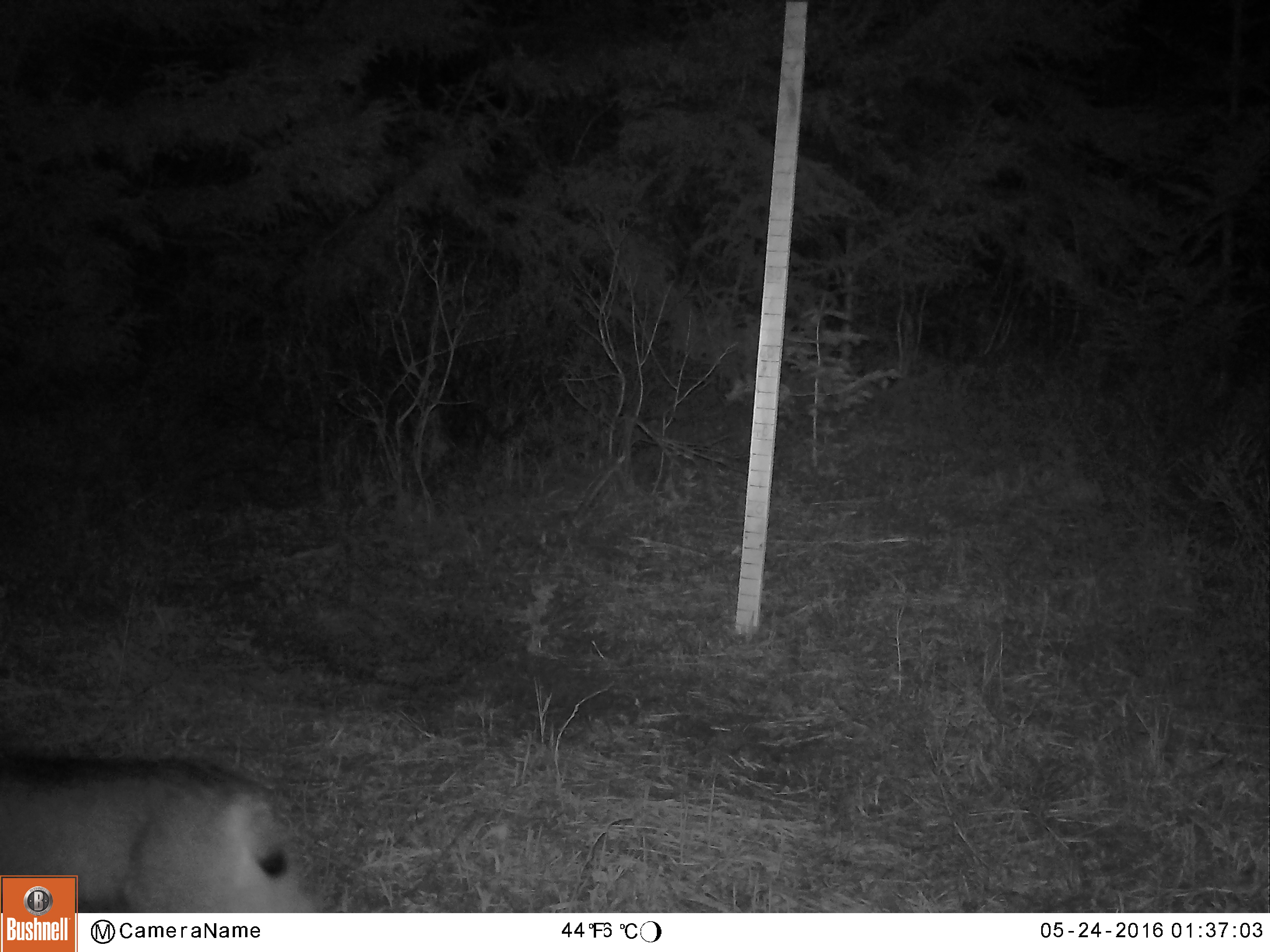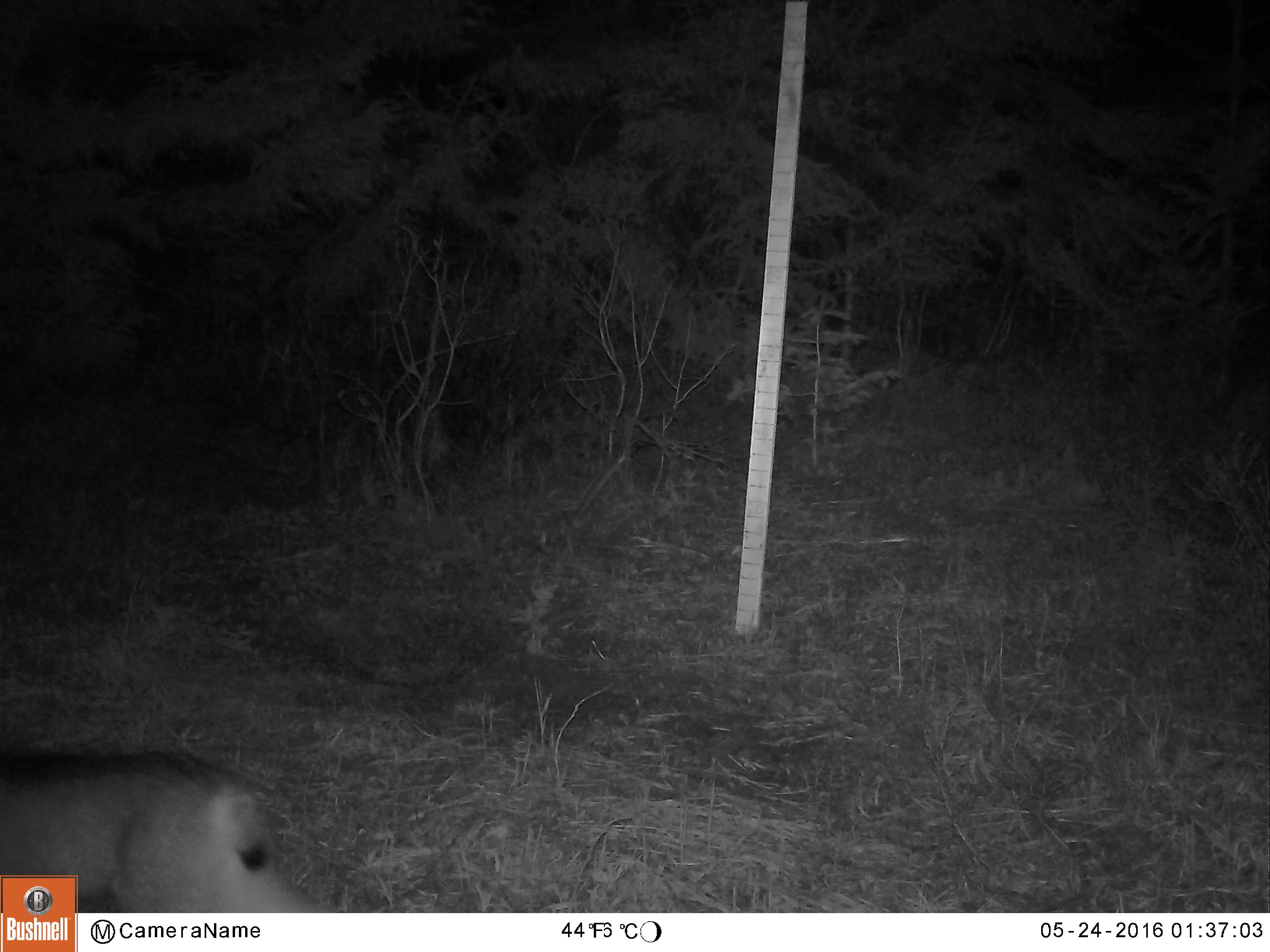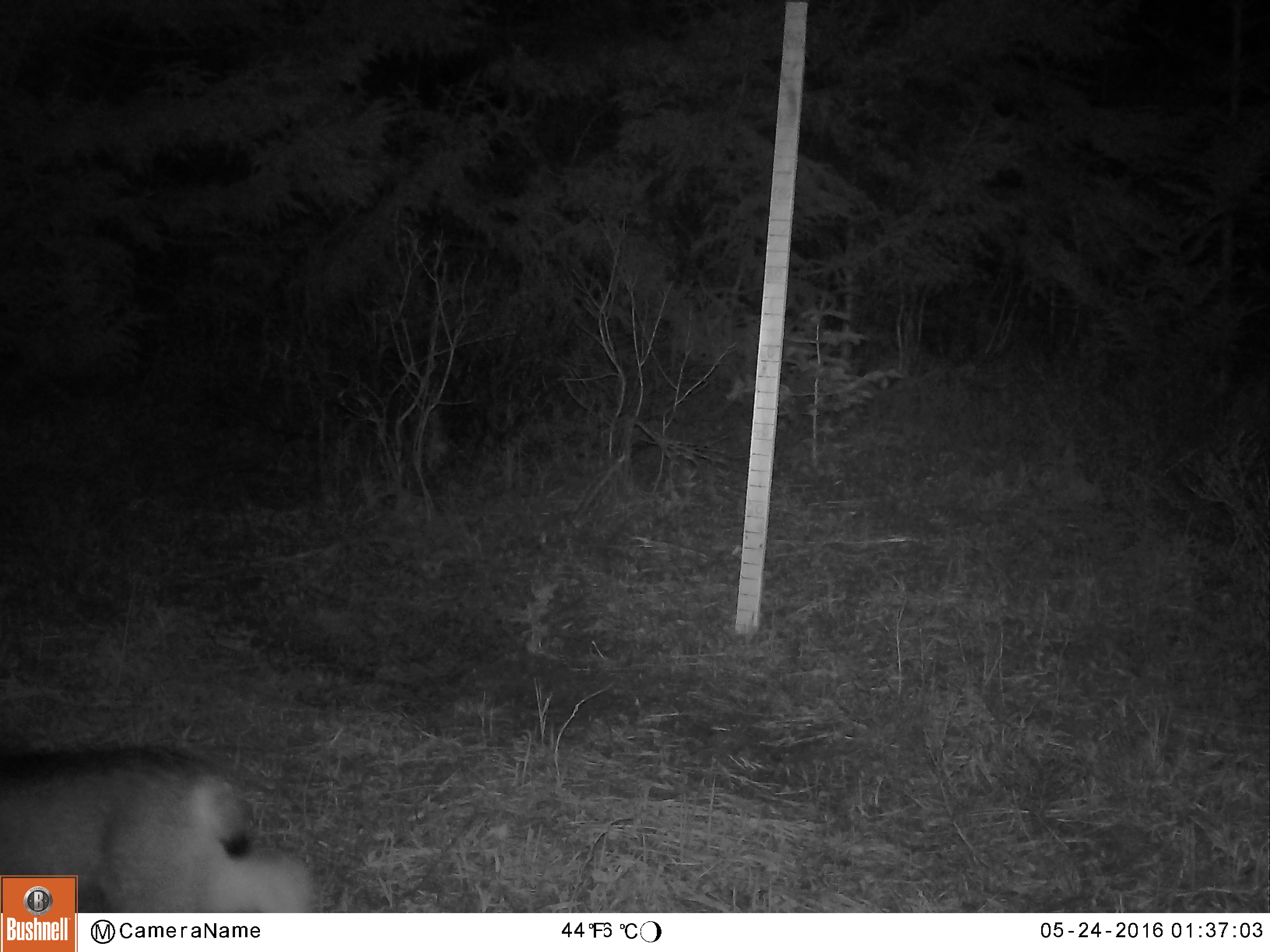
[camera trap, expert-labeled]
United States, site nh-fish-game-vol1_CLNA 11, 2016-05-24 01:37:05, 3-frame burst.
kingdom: Animalia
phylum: Chordata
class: Mammalia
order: Carnivora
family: Felidae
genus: Lynx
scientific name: Lynx canadensis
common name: canada lynx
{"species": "canada lynx (Lynx canadensis)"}